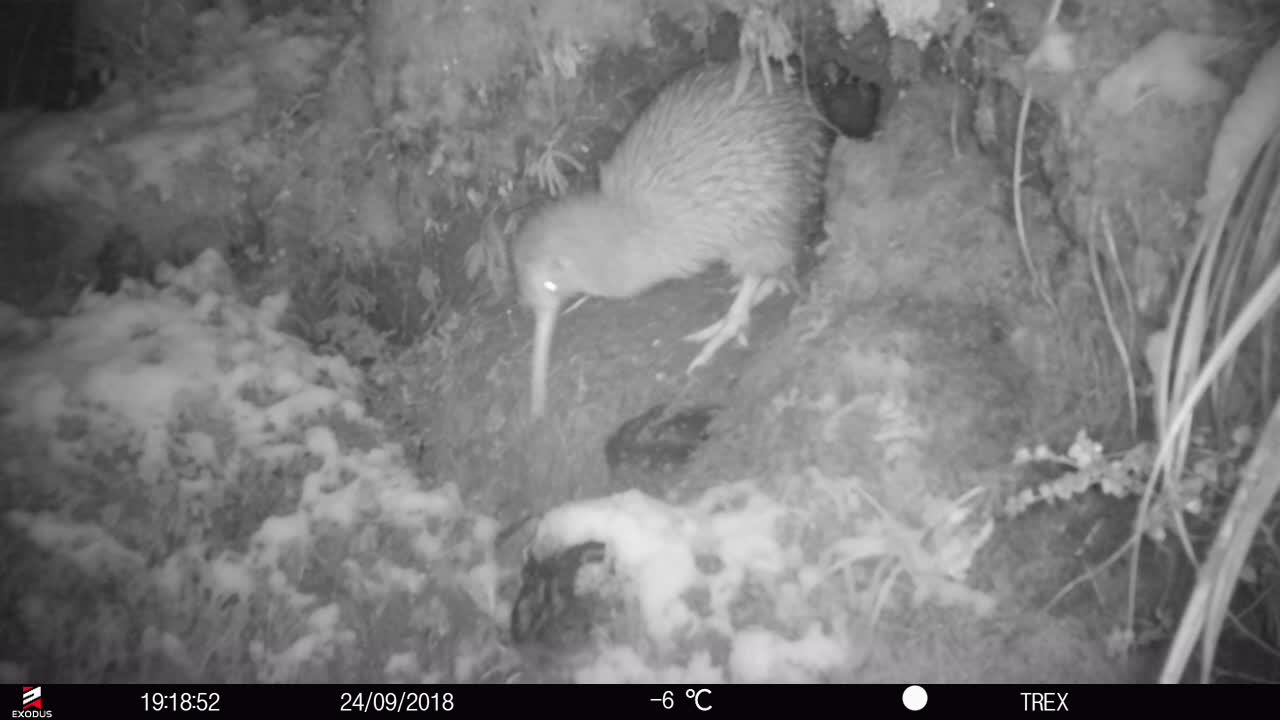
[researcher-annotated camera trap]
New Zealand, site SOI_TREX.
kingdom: Animalia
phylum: Chordata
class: Aves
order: Apterygiformes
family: Apterygidae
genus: Apteryx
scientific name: Apteryx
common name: kiwi